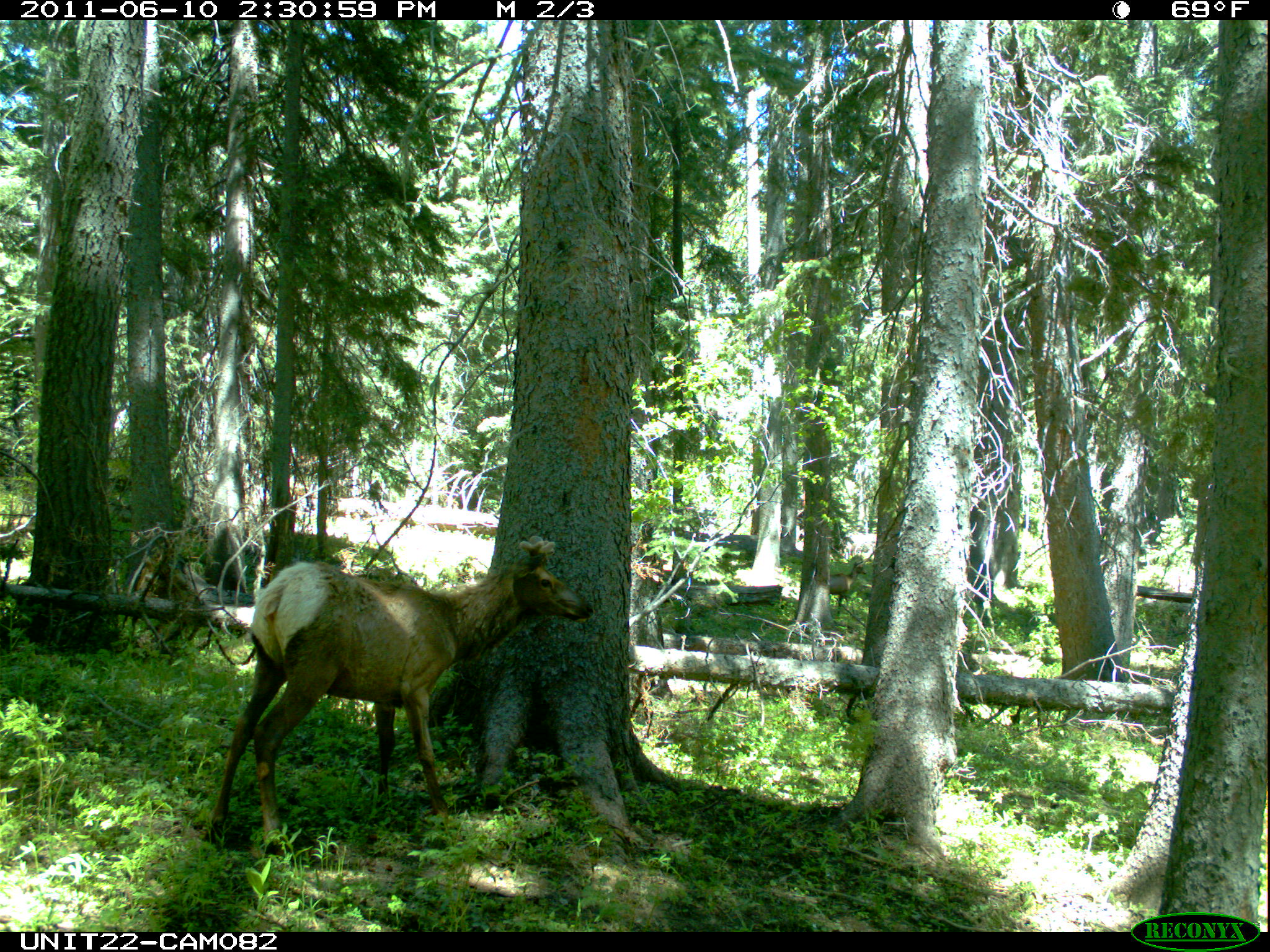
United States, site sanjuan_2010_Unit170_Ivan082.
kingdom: Animalia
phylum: Chordata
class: Mammalia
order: Artiodactyla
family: Cervidae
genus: Cervus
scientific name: Cervus elaphus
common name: red deer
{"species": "Cervus elaphus (red deer)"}